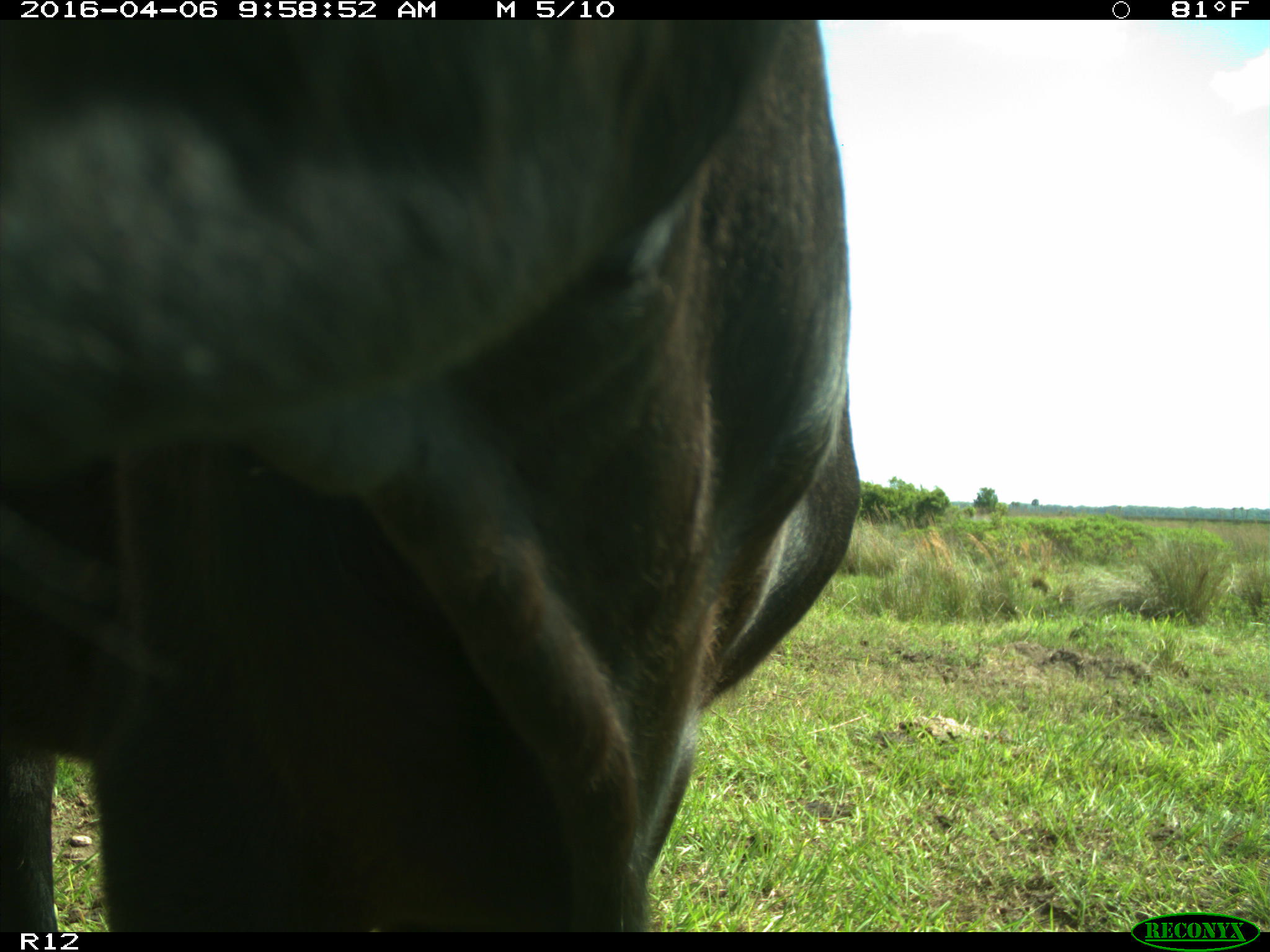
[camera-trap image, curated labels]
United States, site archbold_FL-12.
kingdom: Animalia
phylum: Chordata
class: Mammalia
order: Artiodactyla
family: Bovidae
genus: Bos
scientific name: Bos taurus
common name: domestic cow